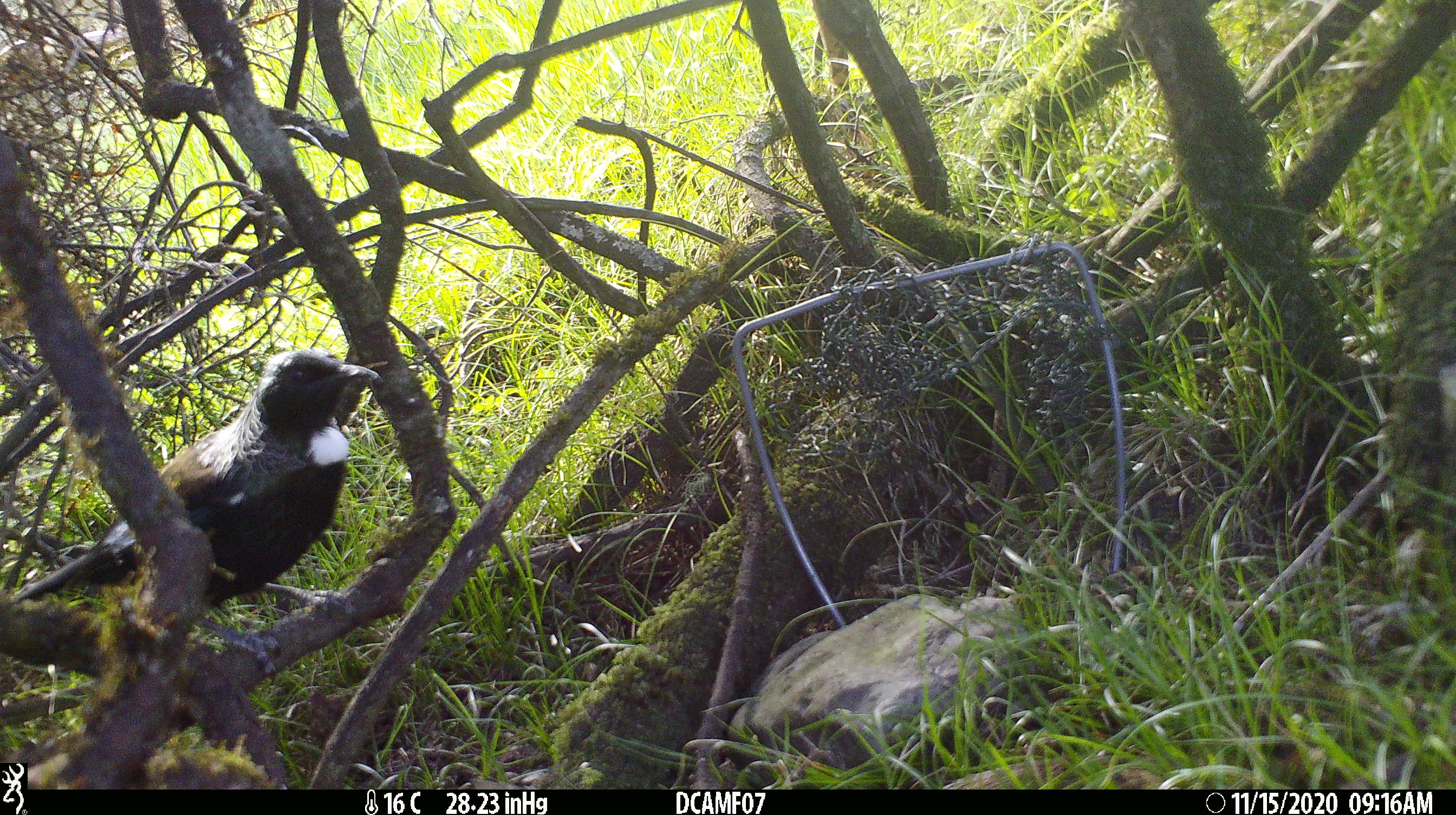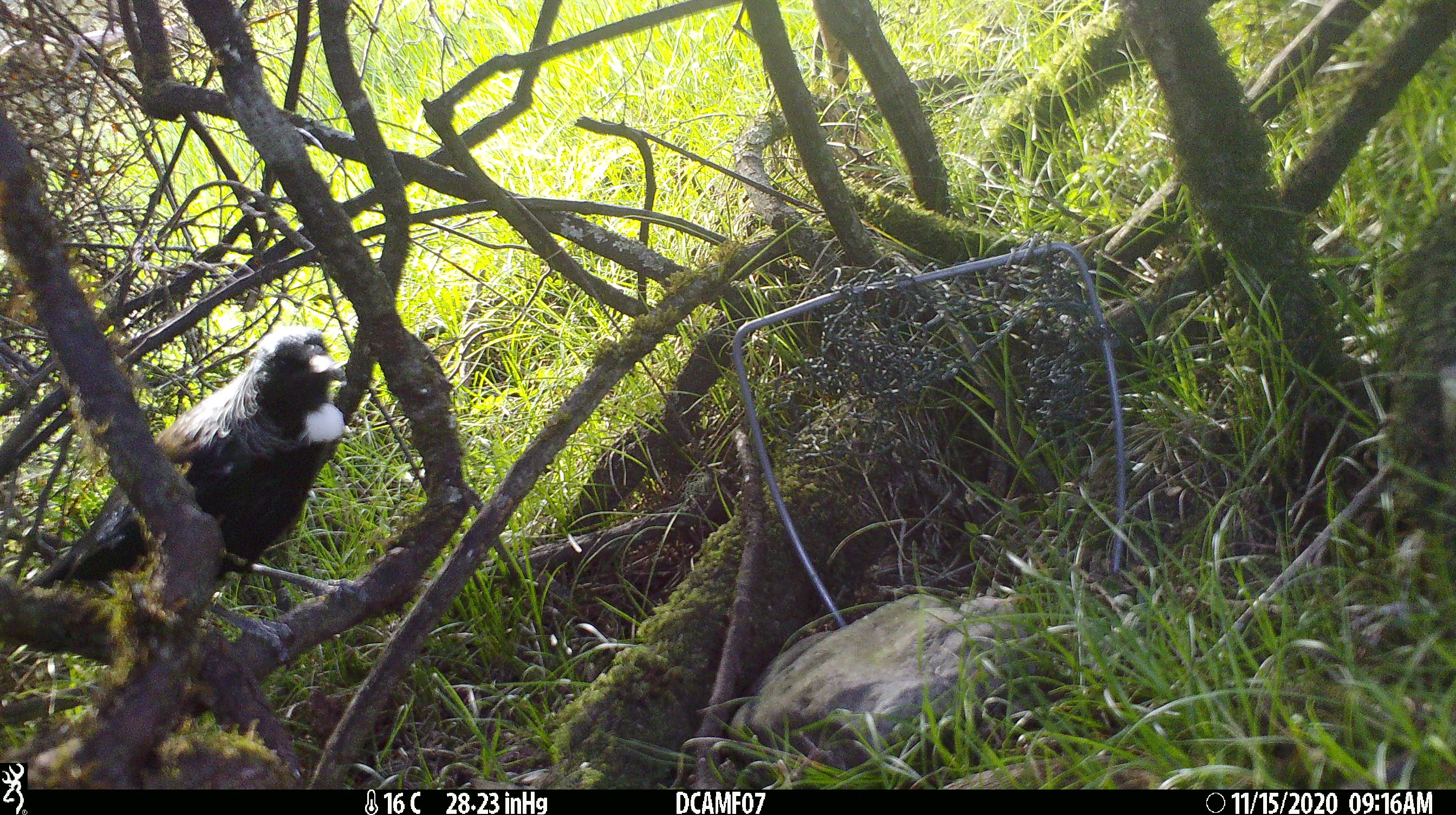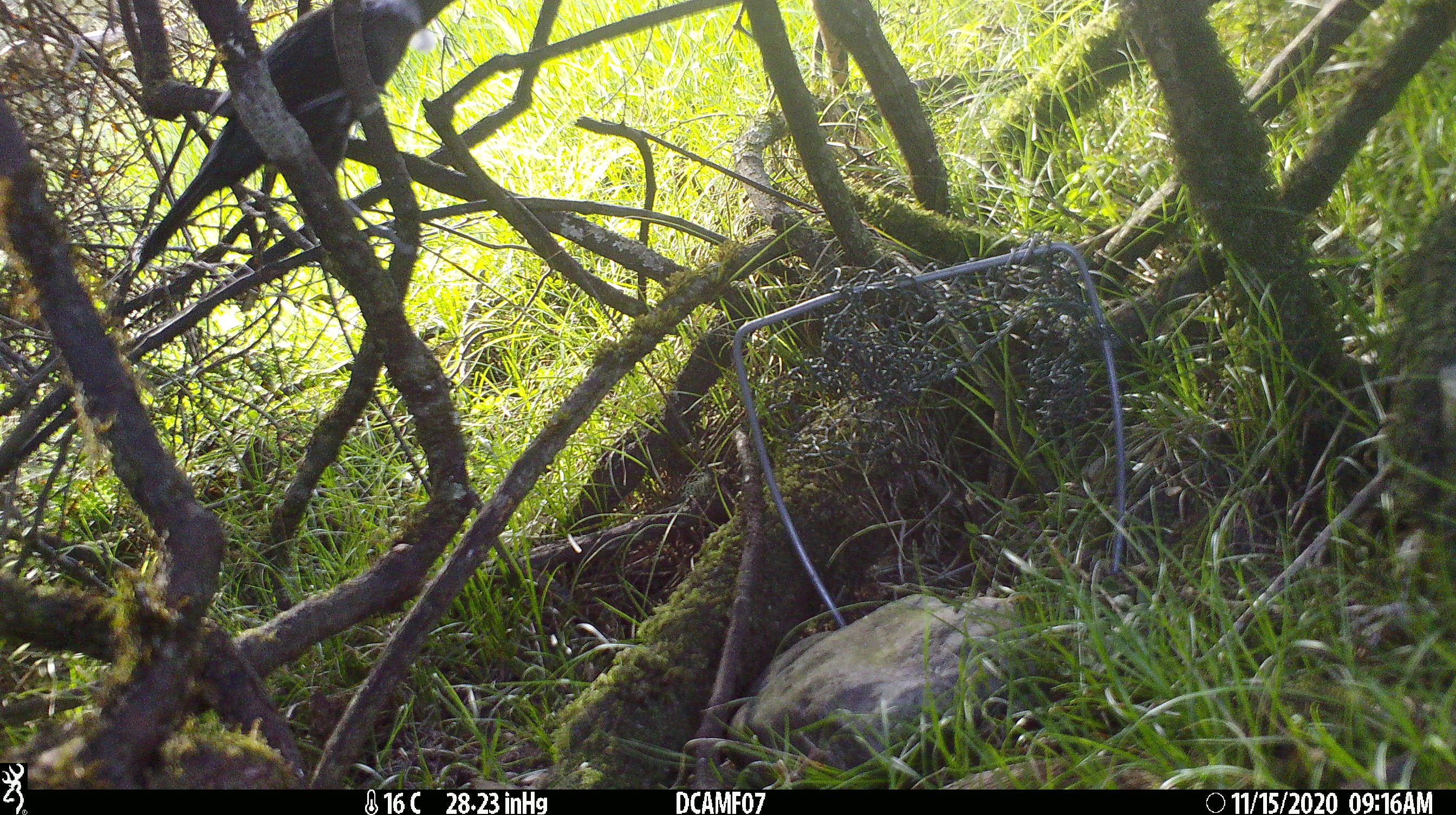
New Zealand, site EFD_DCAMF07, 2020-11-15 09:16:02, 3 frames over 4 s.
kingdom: Animalia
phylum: Chordata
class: Aves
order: Passeriformes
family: Meliphagidae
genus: Prosthemadera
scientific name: Prosthemadera novaeseelandiae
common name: tui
Tui (Prosthemadera novaeseelandiae).